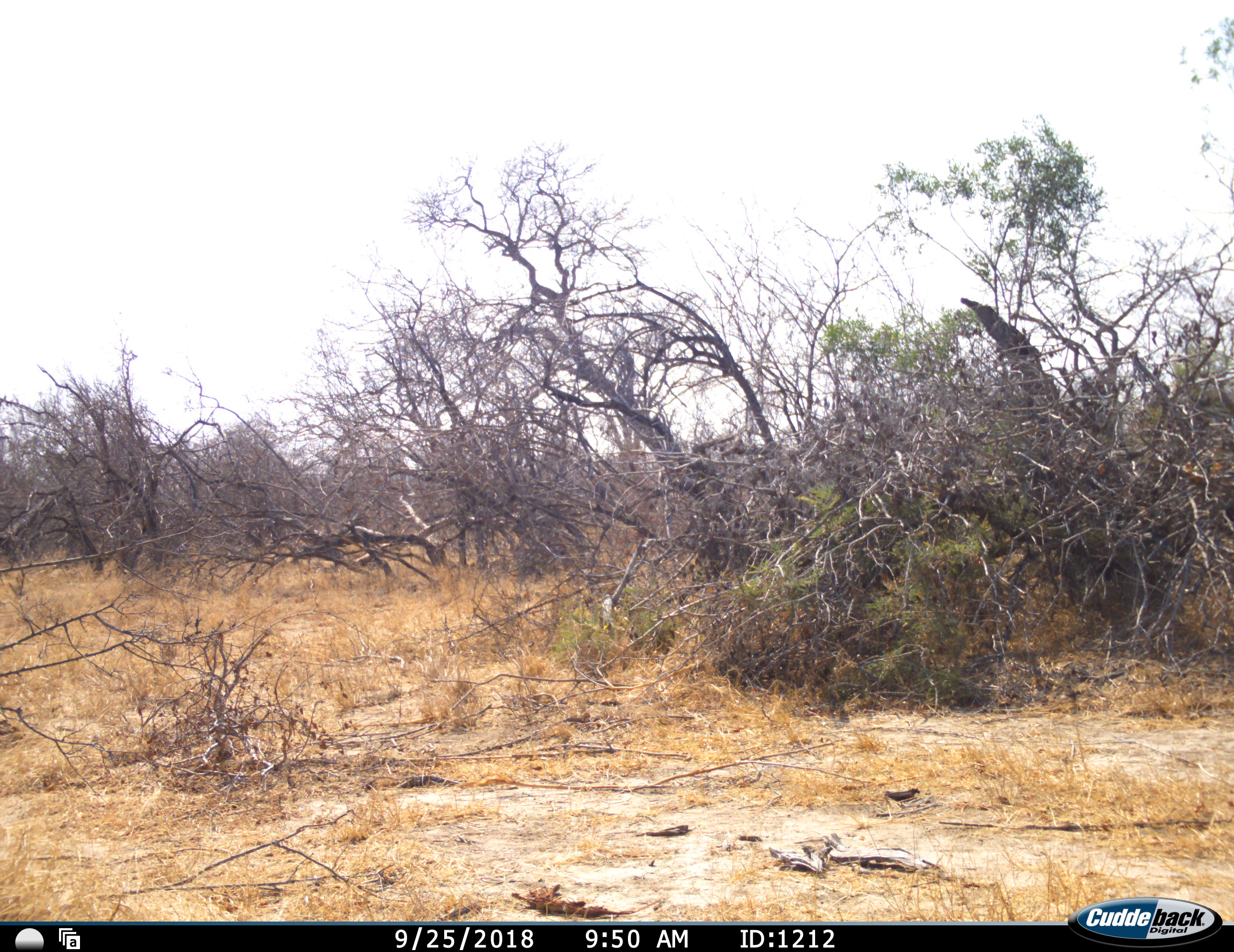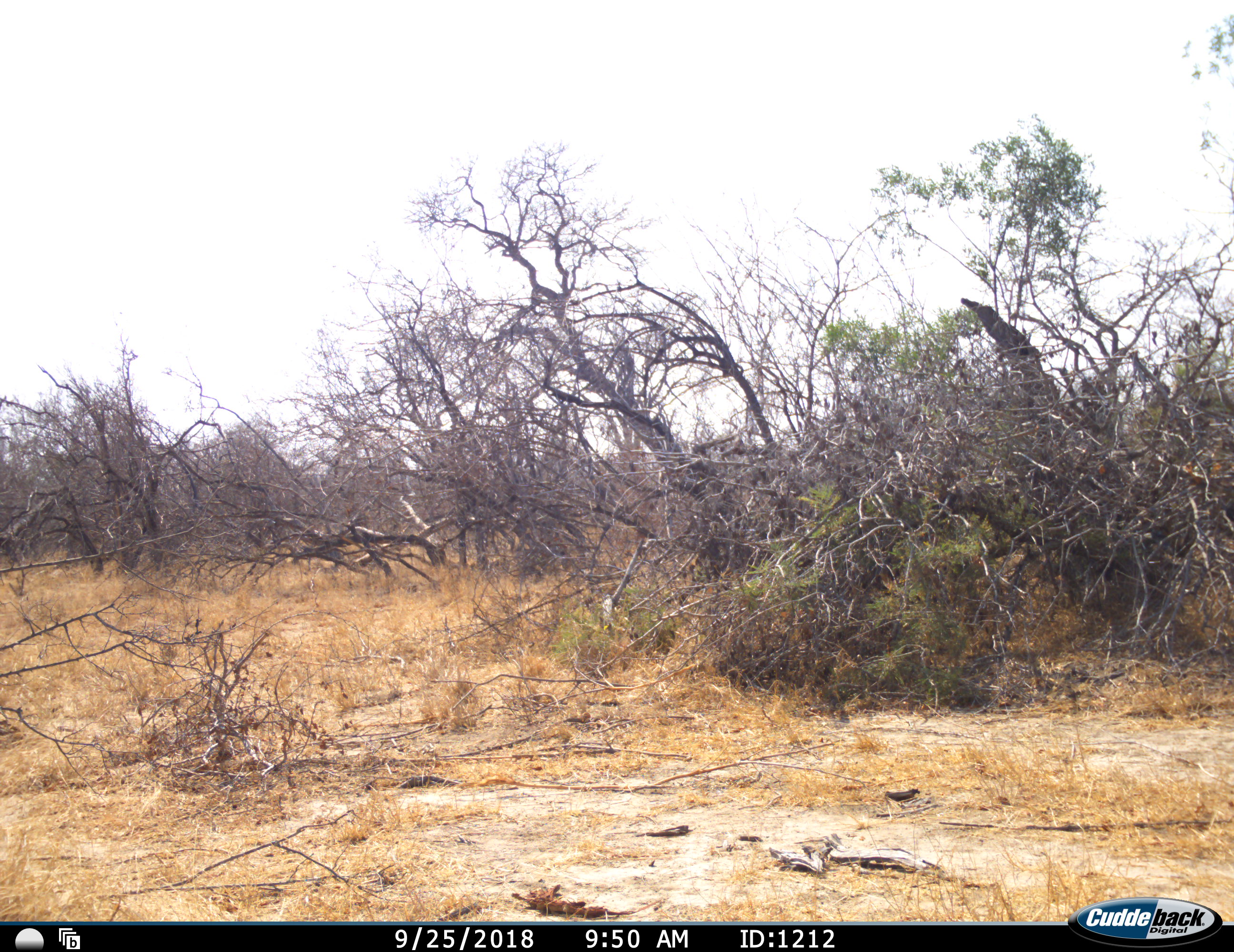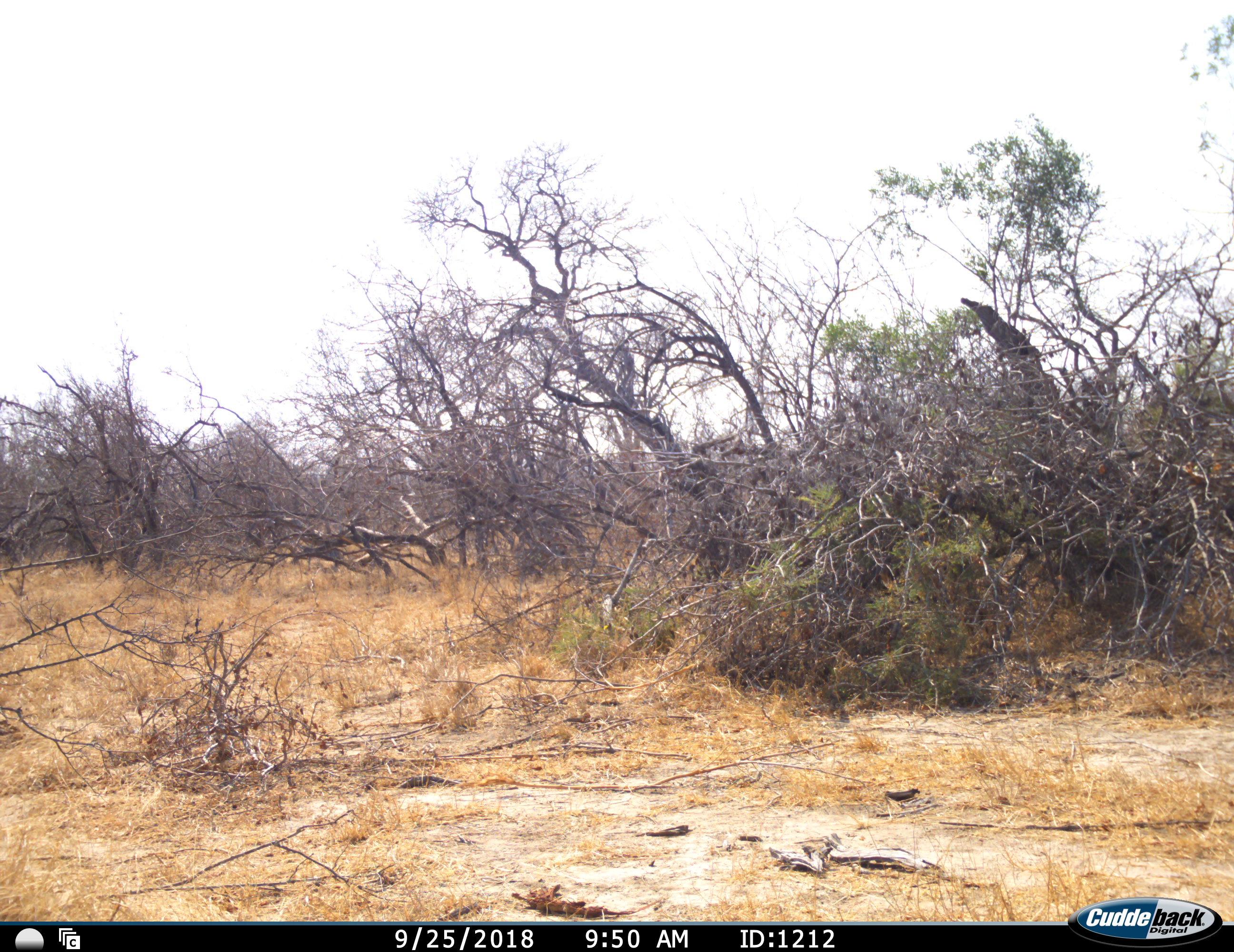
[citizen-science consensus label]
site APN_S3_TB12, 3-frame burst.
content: unidentified animal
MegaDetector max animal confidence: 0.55